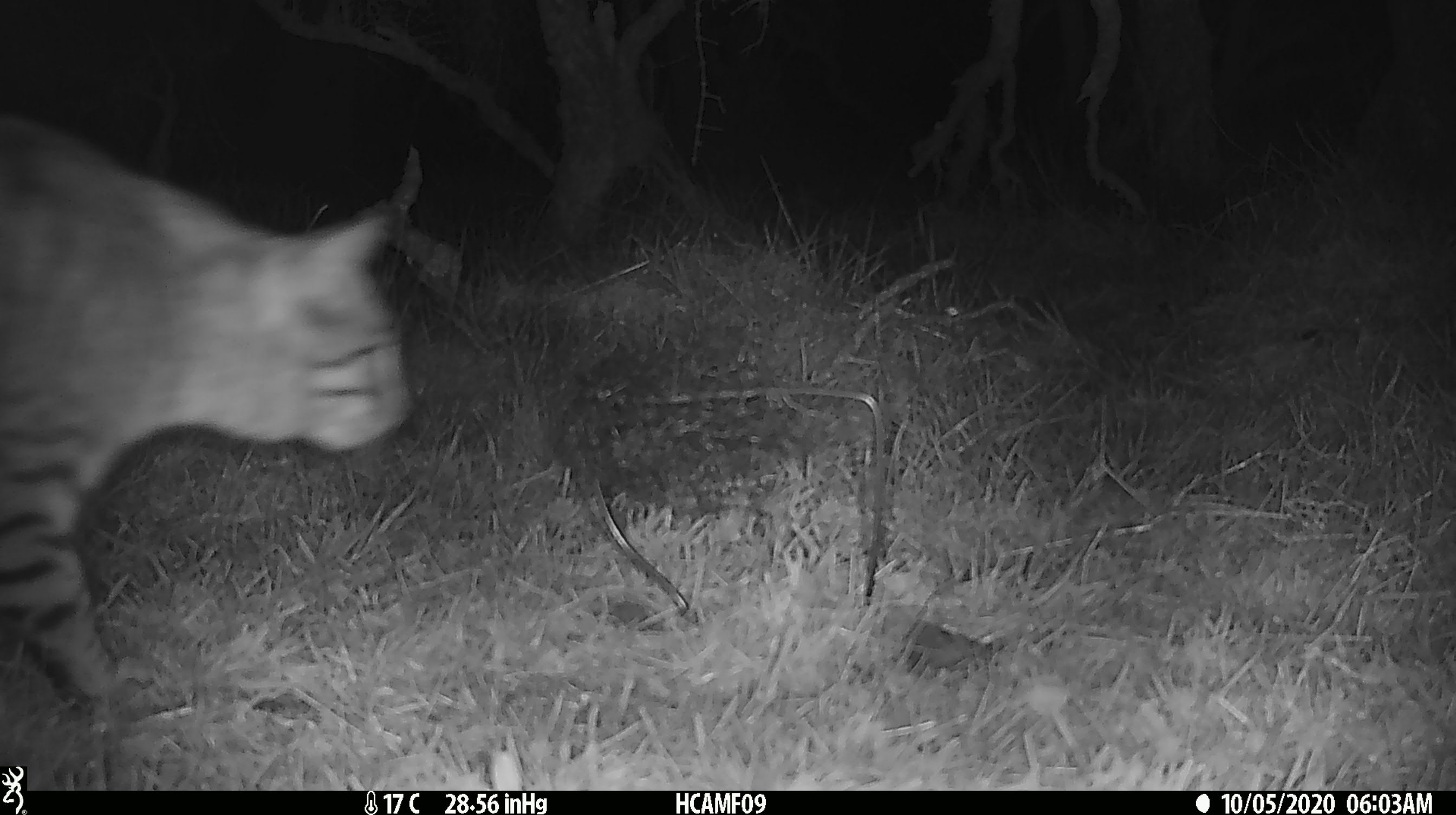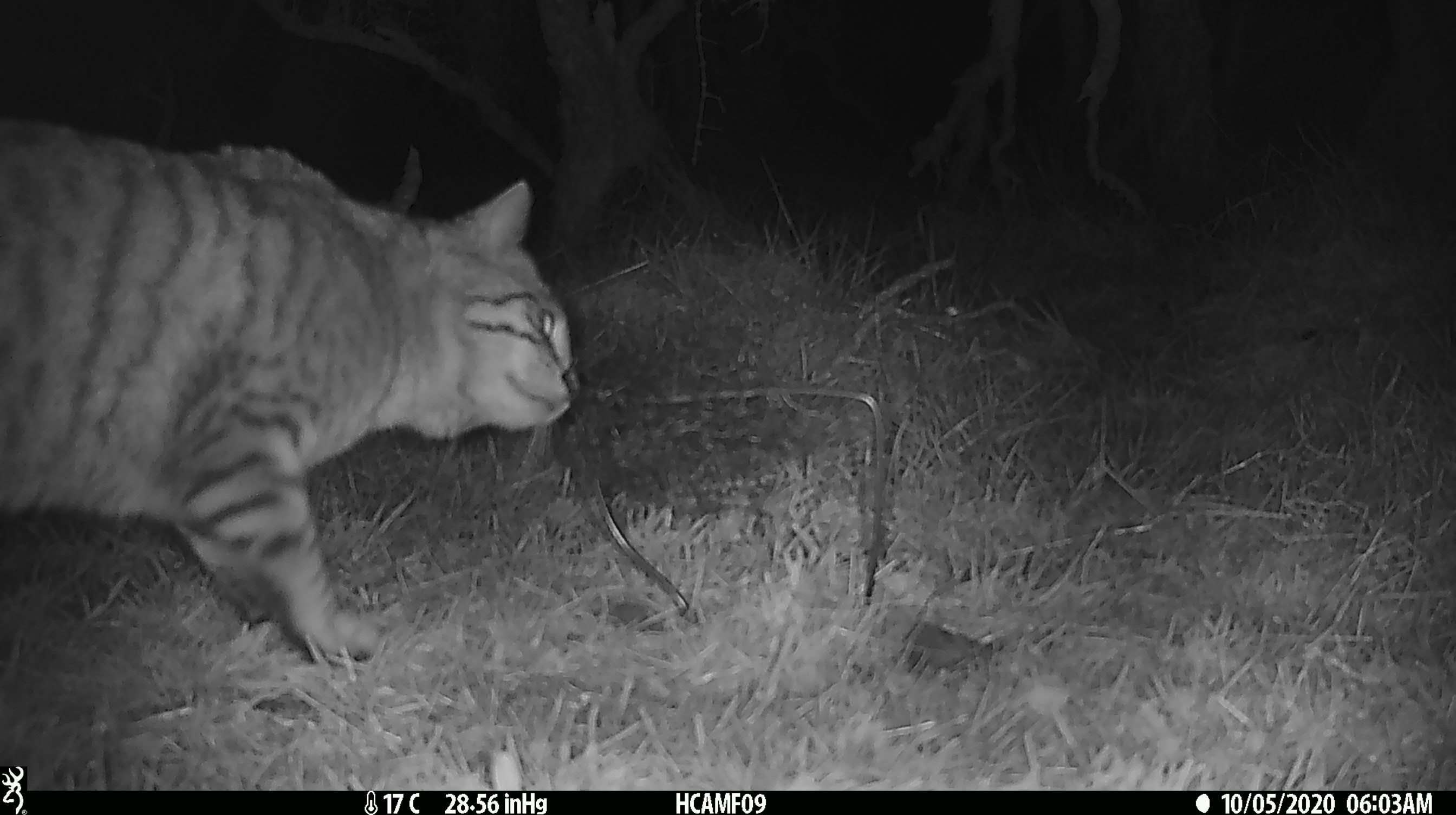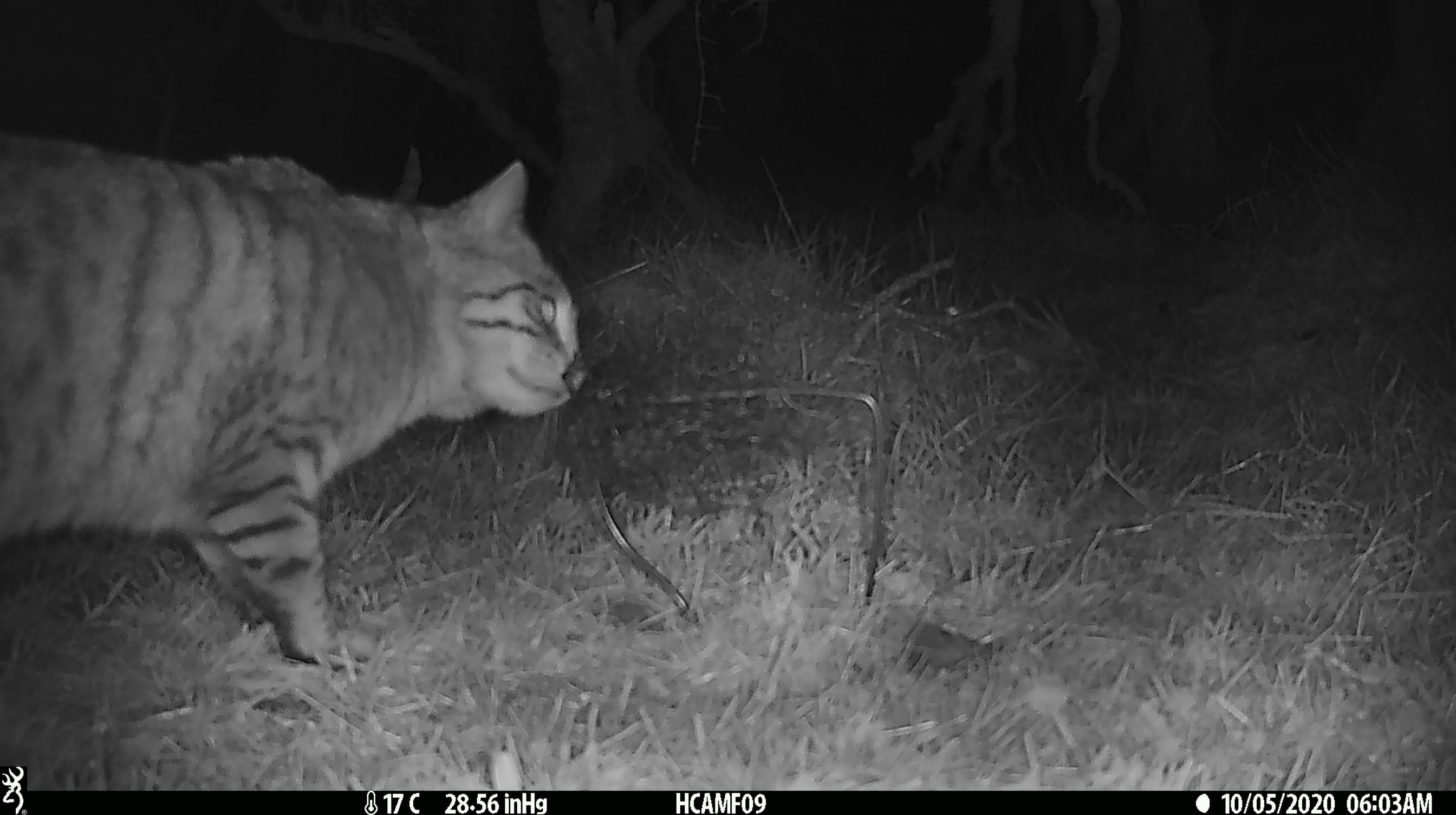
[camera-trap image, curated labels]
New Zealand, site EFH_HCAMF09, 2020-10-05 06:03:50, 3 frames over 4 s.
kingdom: Animalia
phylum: Chordata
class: Mammalia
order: Carnivora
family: Felidae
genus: Felis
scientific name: Felis catus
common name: domestic cat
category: cat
Cat (domestic cat) (Felis catus).